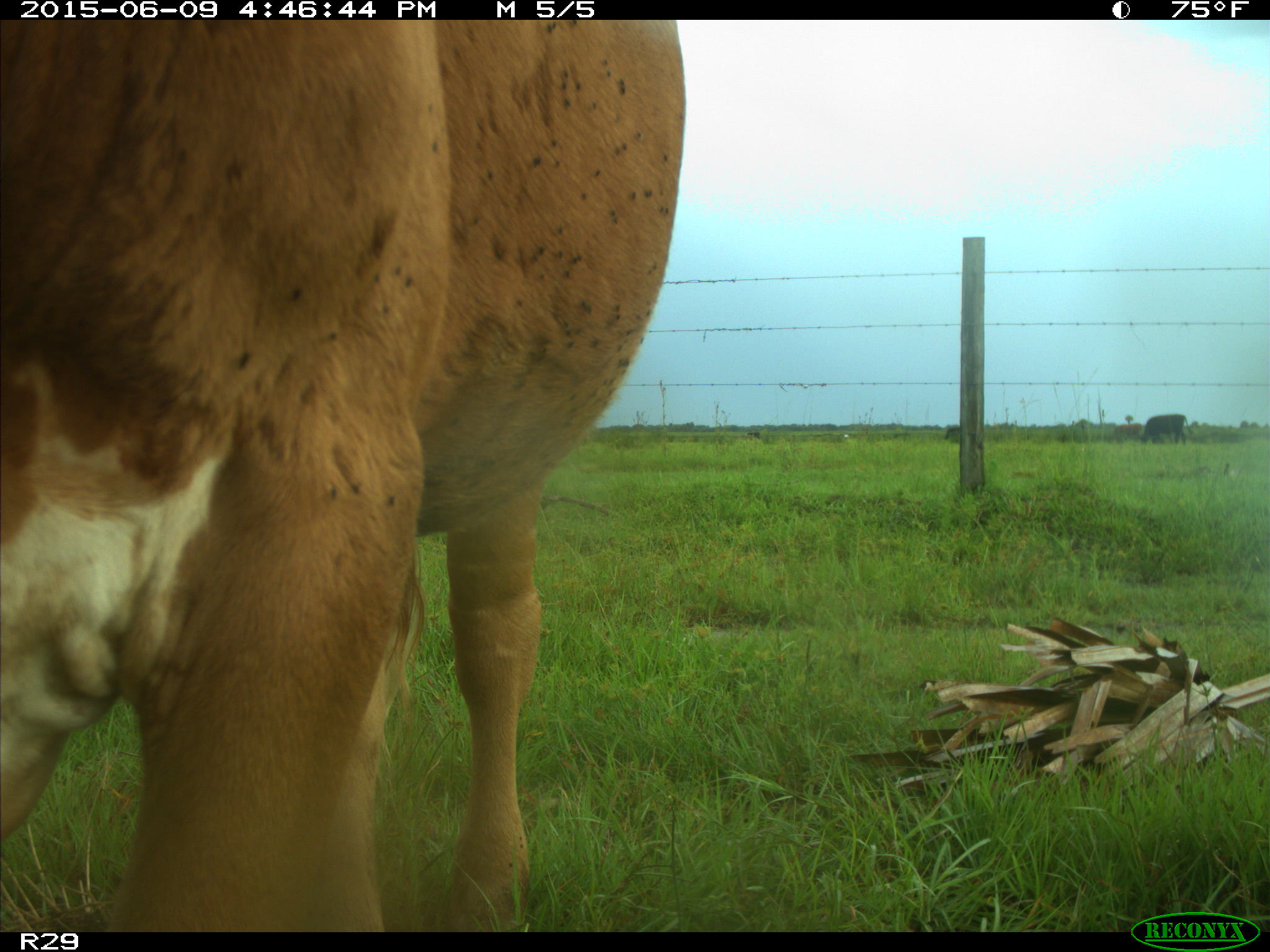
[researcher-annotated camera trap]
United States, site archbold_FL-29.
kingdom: Animalia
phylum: Chordata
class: Mammalia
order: Artiodactyla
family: Bovidae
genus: Bos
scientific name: Bos taurus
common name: domestic cow